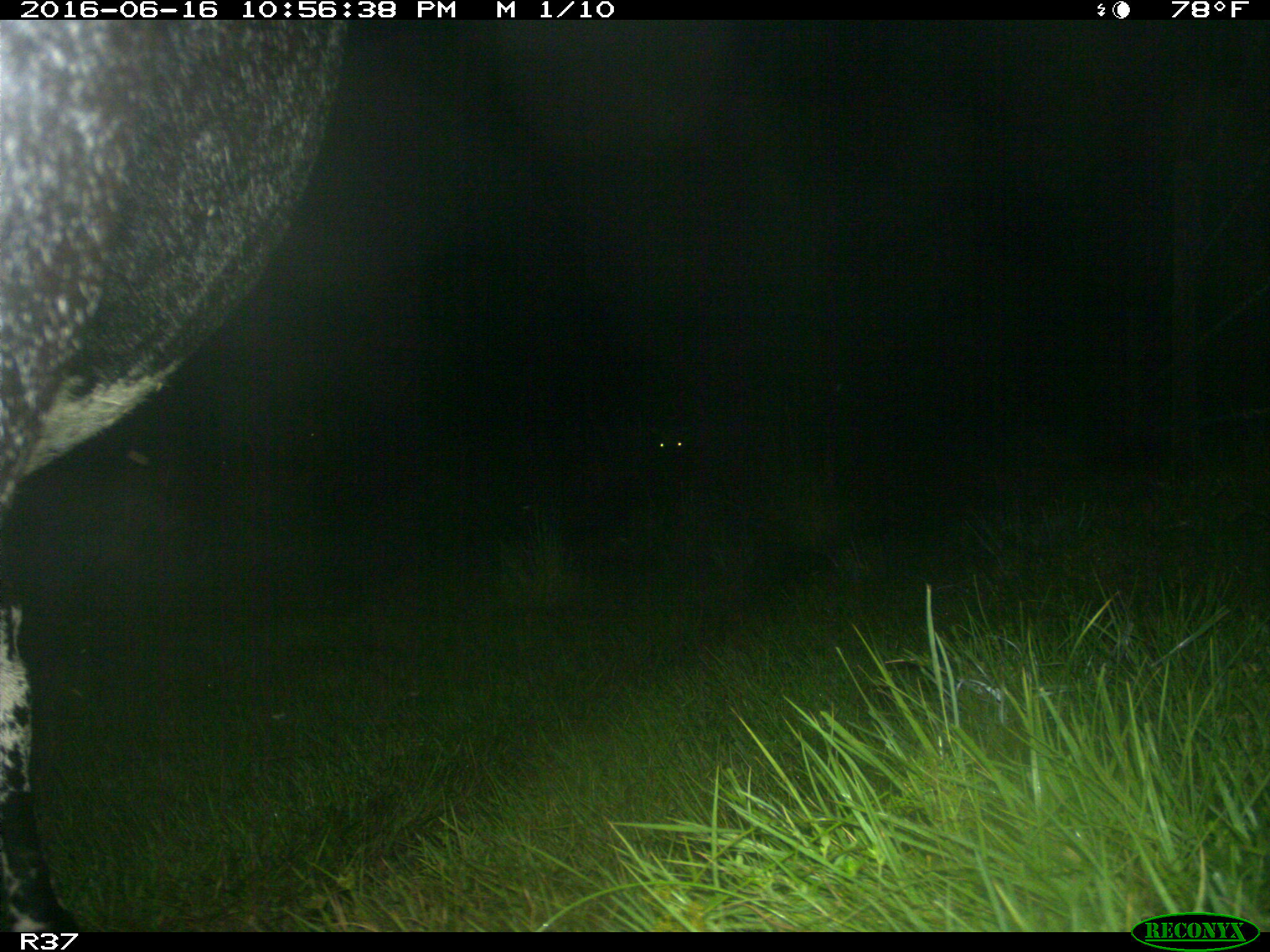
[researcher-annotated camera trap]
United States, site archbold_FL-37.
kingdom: Animalia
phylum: Chordata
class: Mammalia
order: Artiodactyla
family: Bovidae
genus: Bos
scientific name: Bos taurus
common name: domestic cow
Bos taurus (domestic cow).